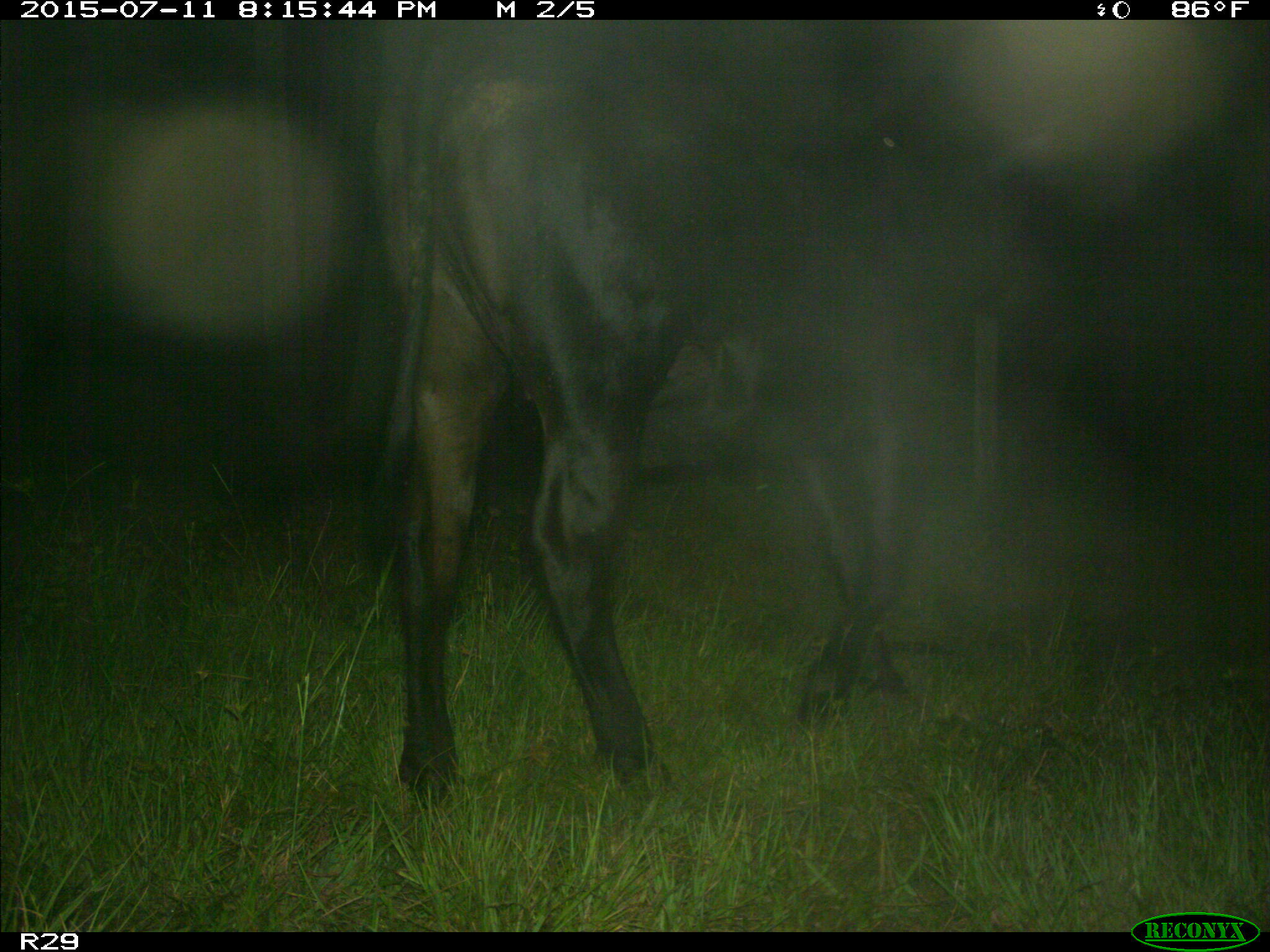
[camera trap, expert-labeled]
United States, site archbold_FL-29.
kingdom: Animalia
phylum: Chordata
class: Mammalia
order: Artiodactyla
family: Bovidae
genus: Bos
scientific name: Bos taurus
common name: domestic cow